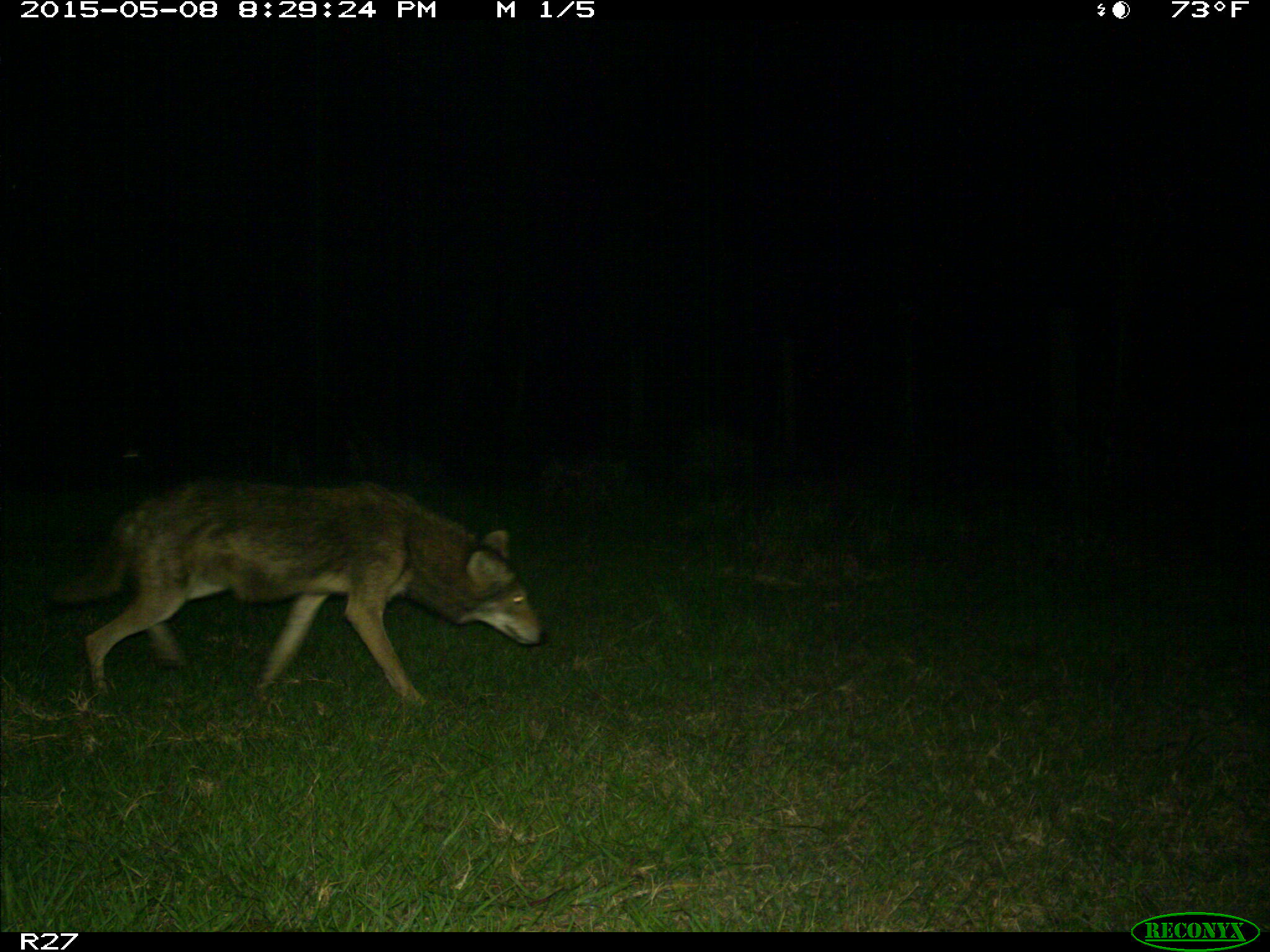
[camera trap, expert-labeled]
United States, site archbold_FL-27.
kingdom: Animalia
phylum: Chordata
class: Mammalia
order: Carnivora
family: Canidae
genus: Canis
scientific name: Canis latrans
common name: coyote